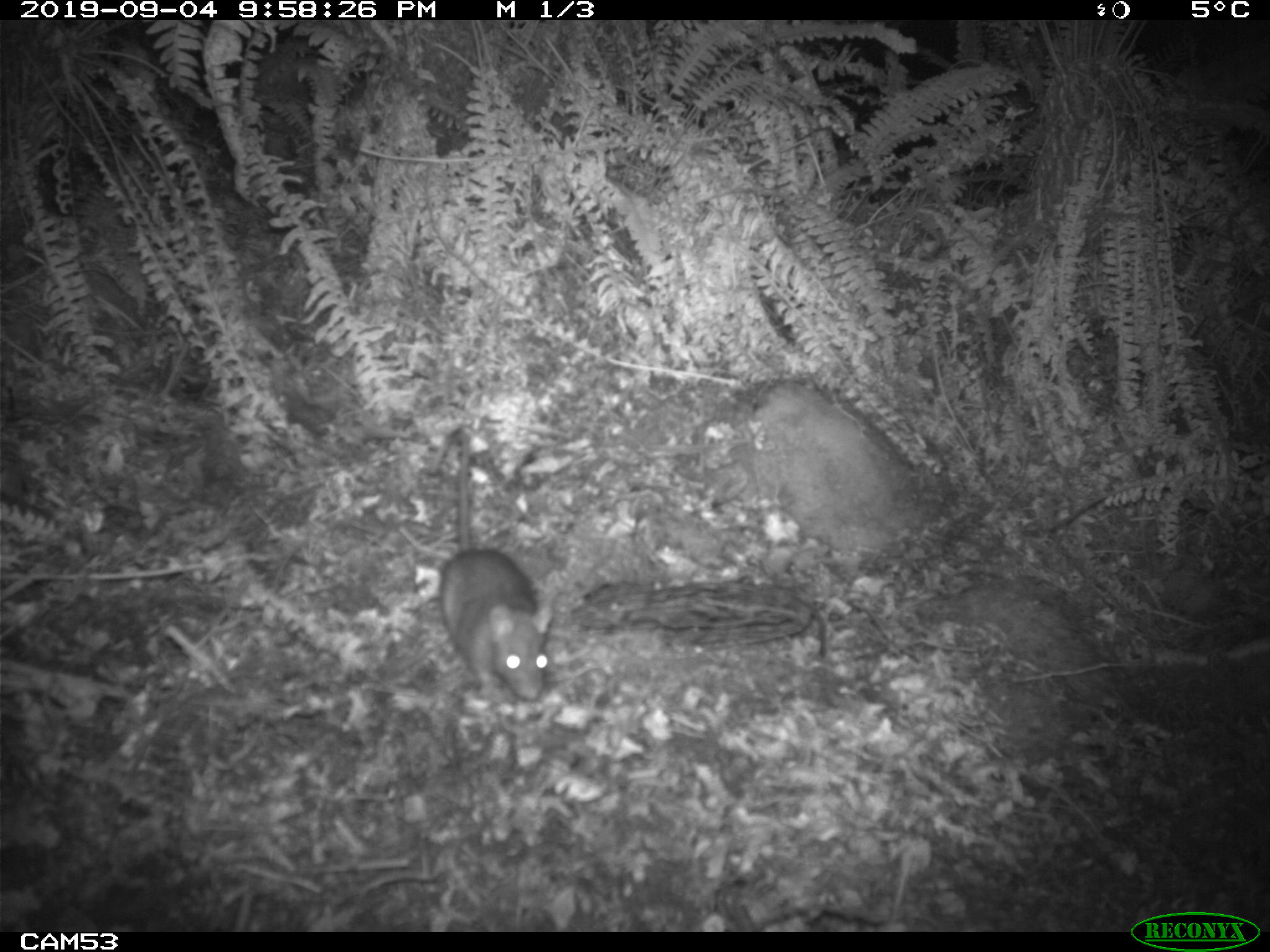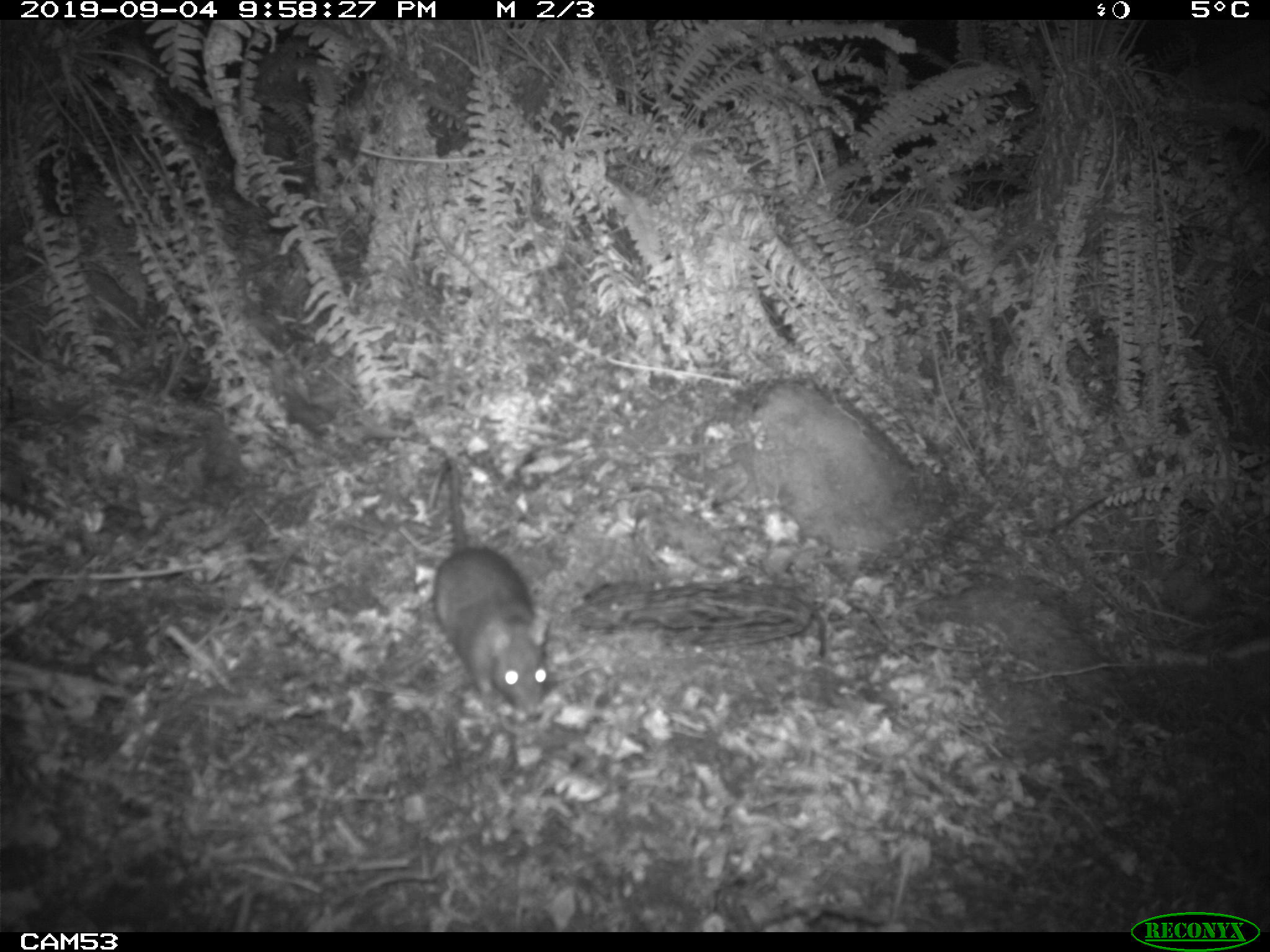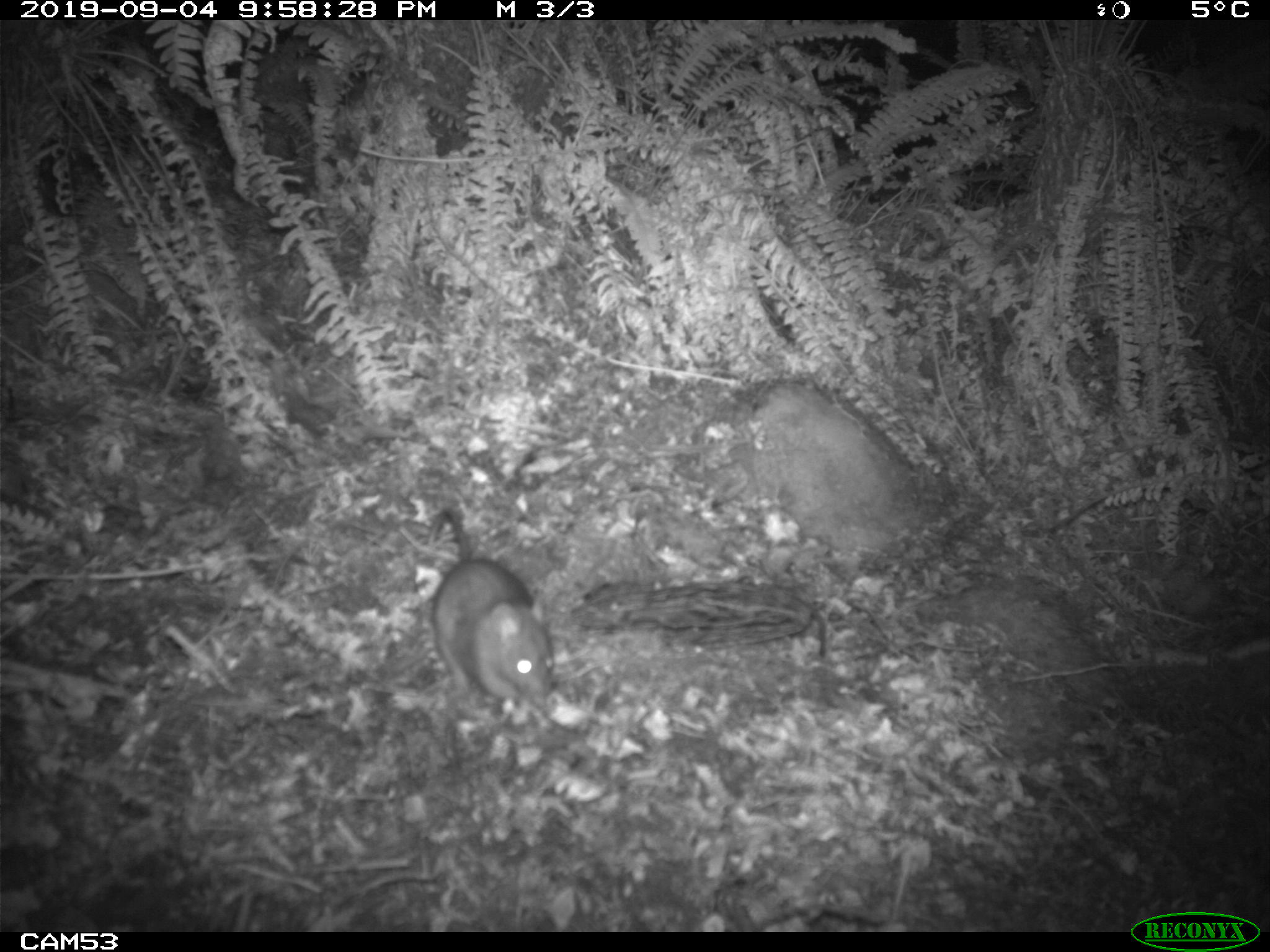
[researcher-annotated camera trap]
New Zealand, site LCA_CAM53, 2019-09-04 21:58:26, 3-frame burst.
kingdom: Animalia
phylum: Chordata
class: Mammalia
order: Rodentia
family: Muridae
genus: Rattus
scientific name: Rattus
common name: rat